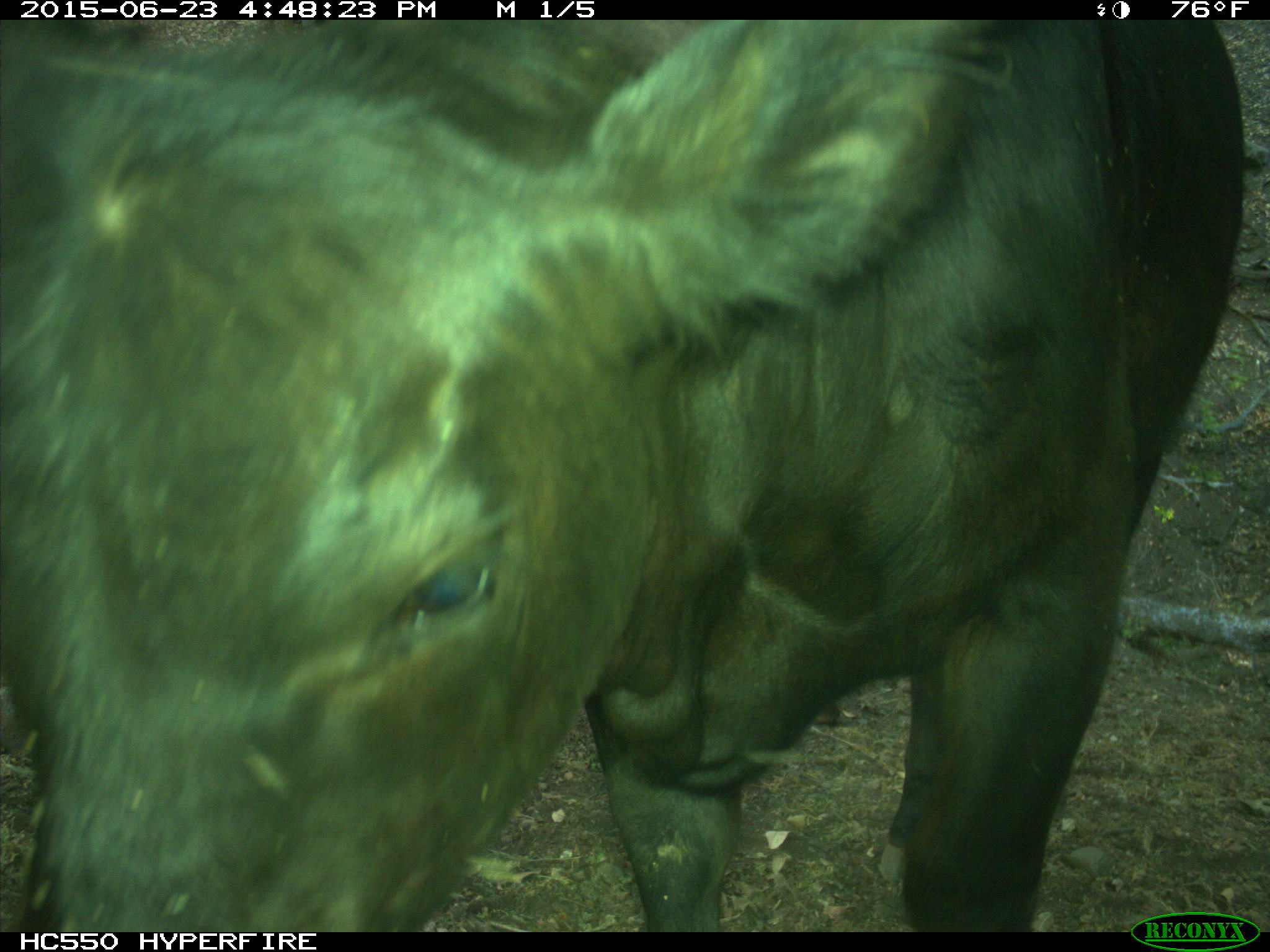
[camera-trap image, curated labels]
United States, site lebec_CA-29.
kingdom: Animalia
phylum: Chordata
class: Mammalia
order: Artiodactyla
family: Bovidae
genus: Bos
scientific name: Bos taurus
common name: domestic cow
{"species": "Bos taurus (domestic cow)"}